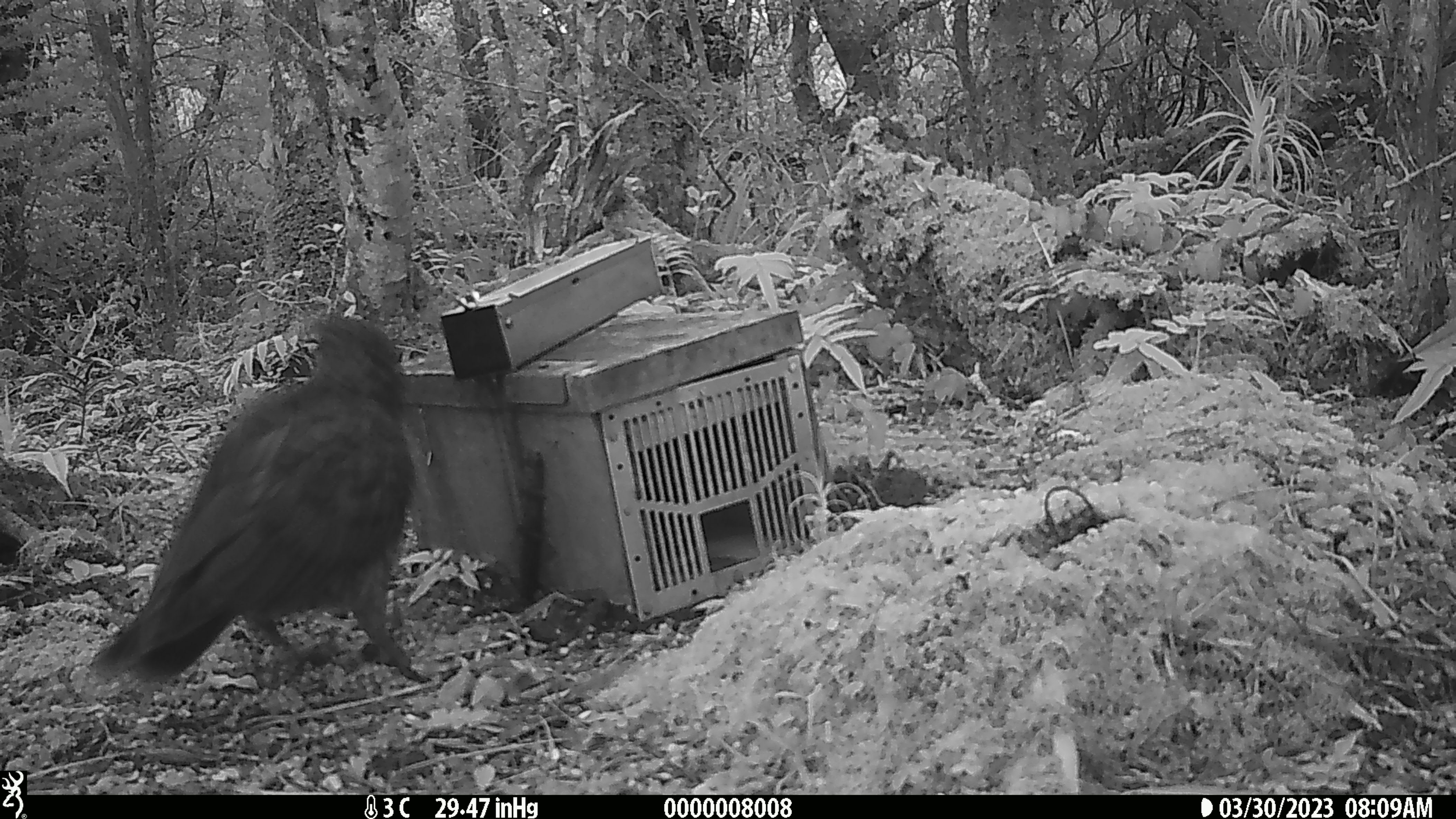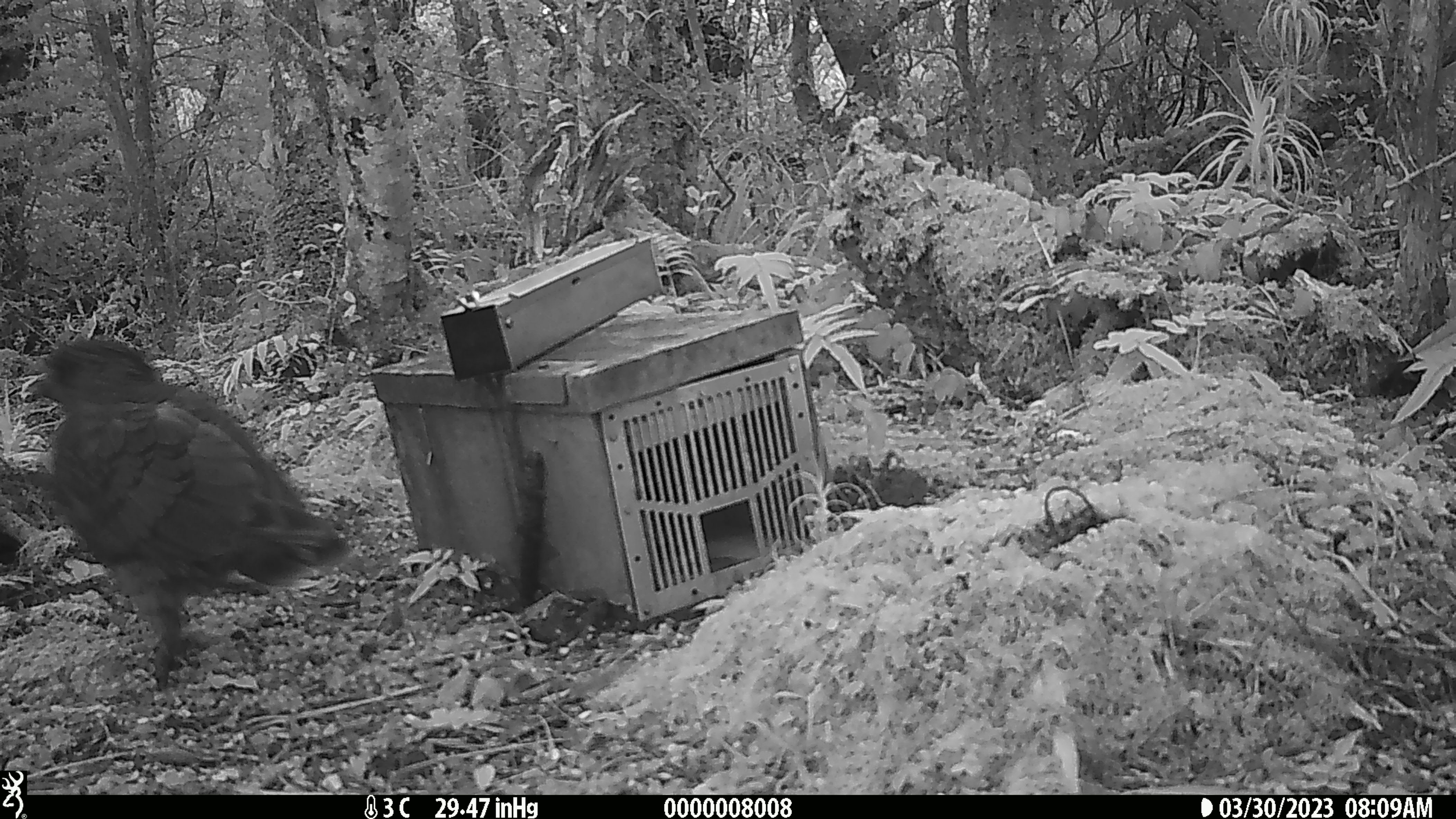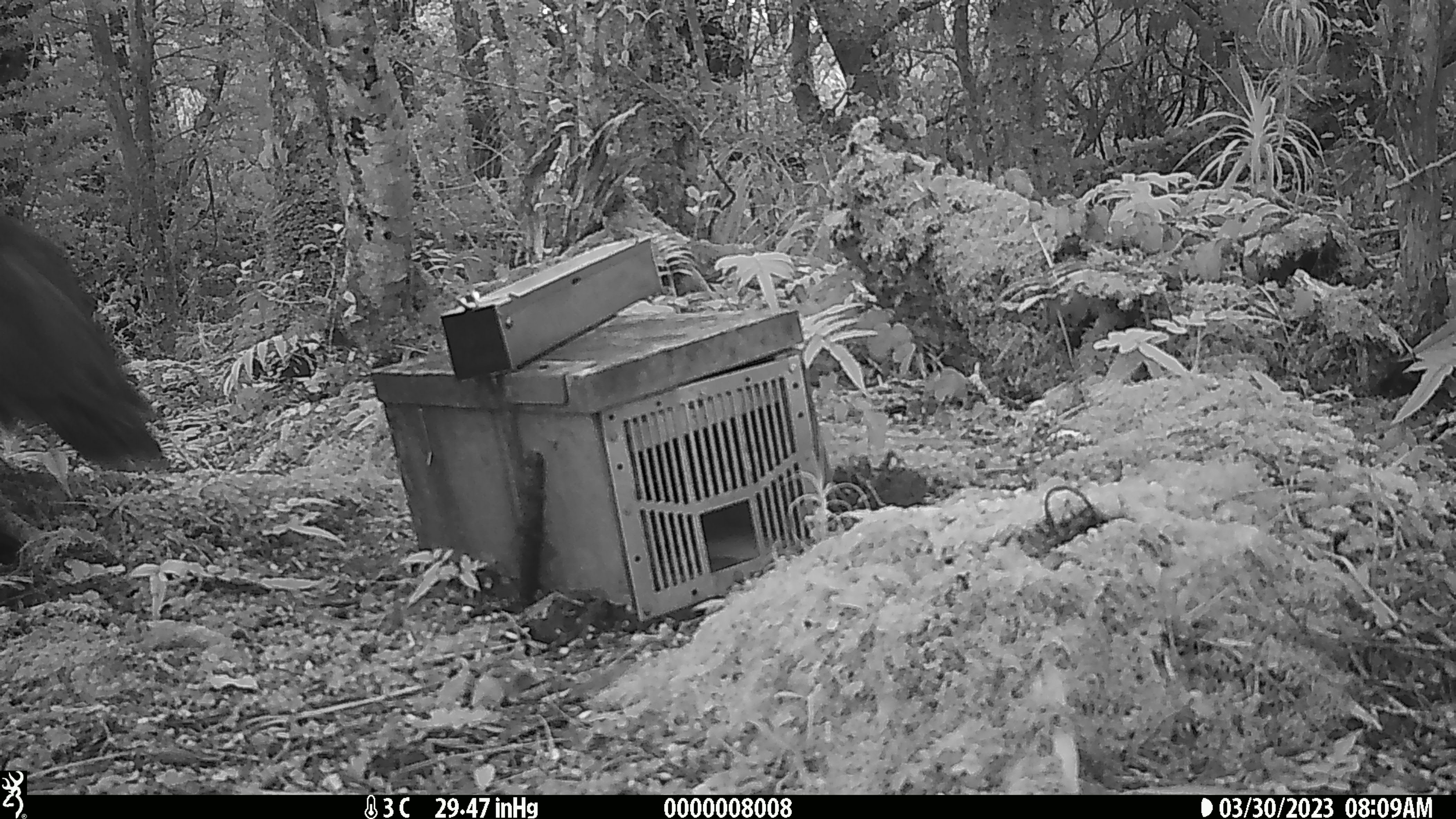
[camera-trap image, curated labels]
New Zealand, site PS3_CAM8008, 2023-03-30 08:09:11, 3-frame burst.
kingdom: Animalia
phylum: Chordata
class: Aves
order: Psittaciformes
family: Strigopidae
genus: Nestor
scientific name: Nestor notabilis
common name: kea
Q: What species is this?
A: Kea (Nestor notabilis).